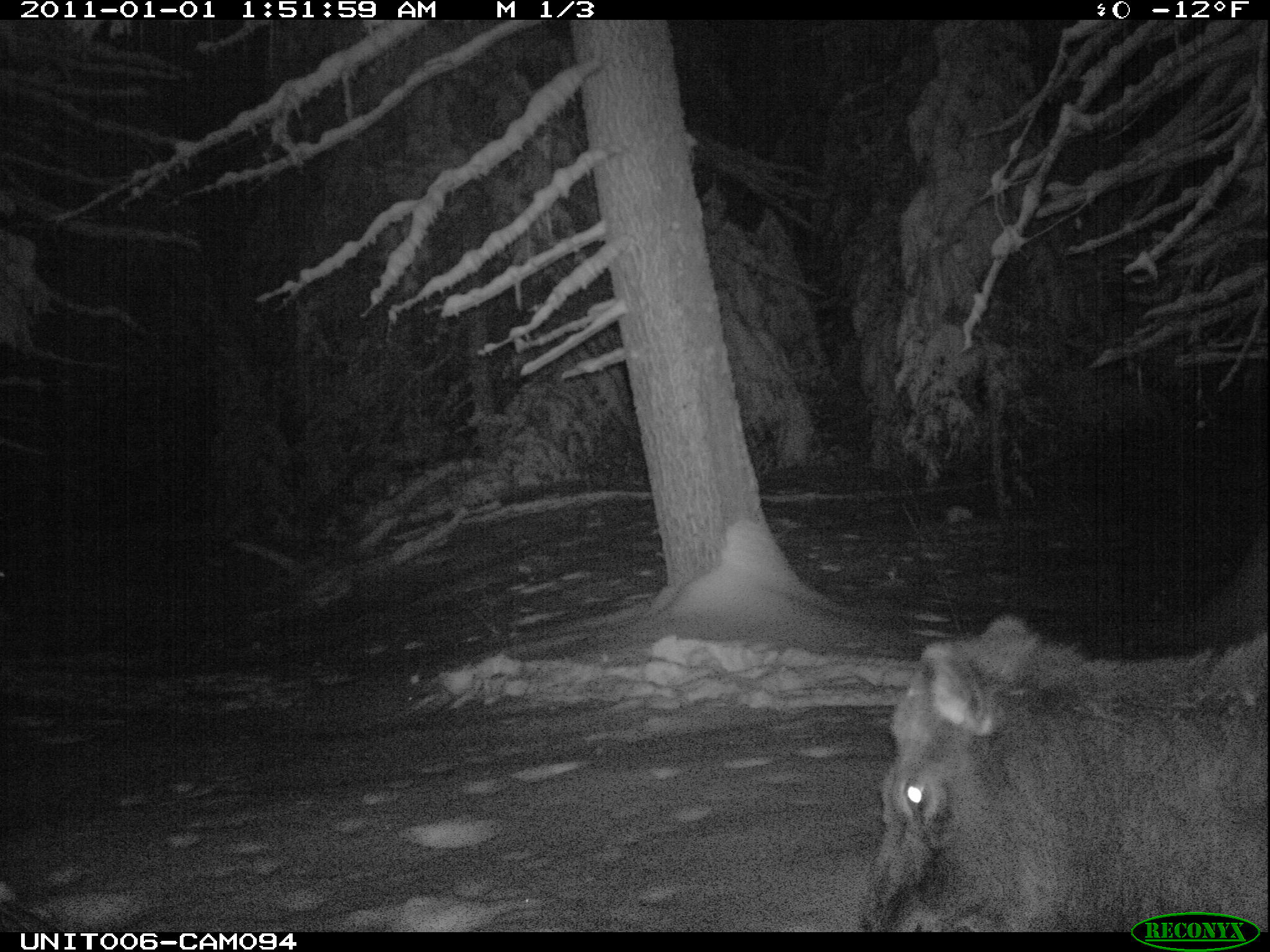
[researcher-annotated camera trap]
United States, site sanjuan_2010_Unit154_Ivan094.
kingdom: Animalia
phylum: Chordata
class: Mammalia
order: Artiodactyla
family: Cervidae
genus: Cervus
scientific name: Cervus elaphus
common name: red deer